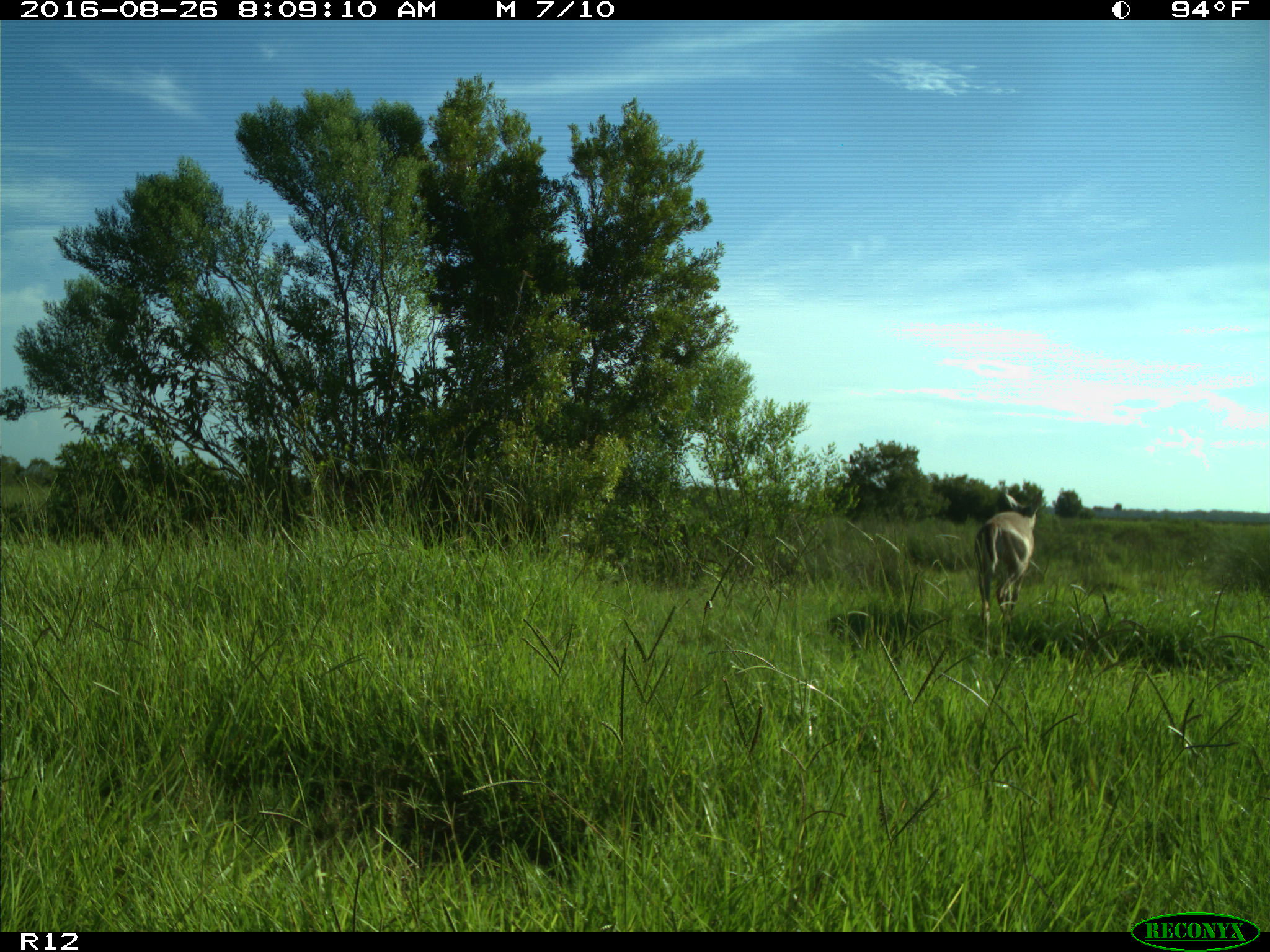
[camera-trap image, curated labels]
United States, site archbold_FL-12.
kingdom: Animalia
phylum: Chordata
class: Mammalia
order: Artiodactyla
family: Cervidae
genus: Odocoileus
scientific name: Odocoileus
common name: deer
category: unidentified deer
Unidentified deer (deer) (Odocoileus).